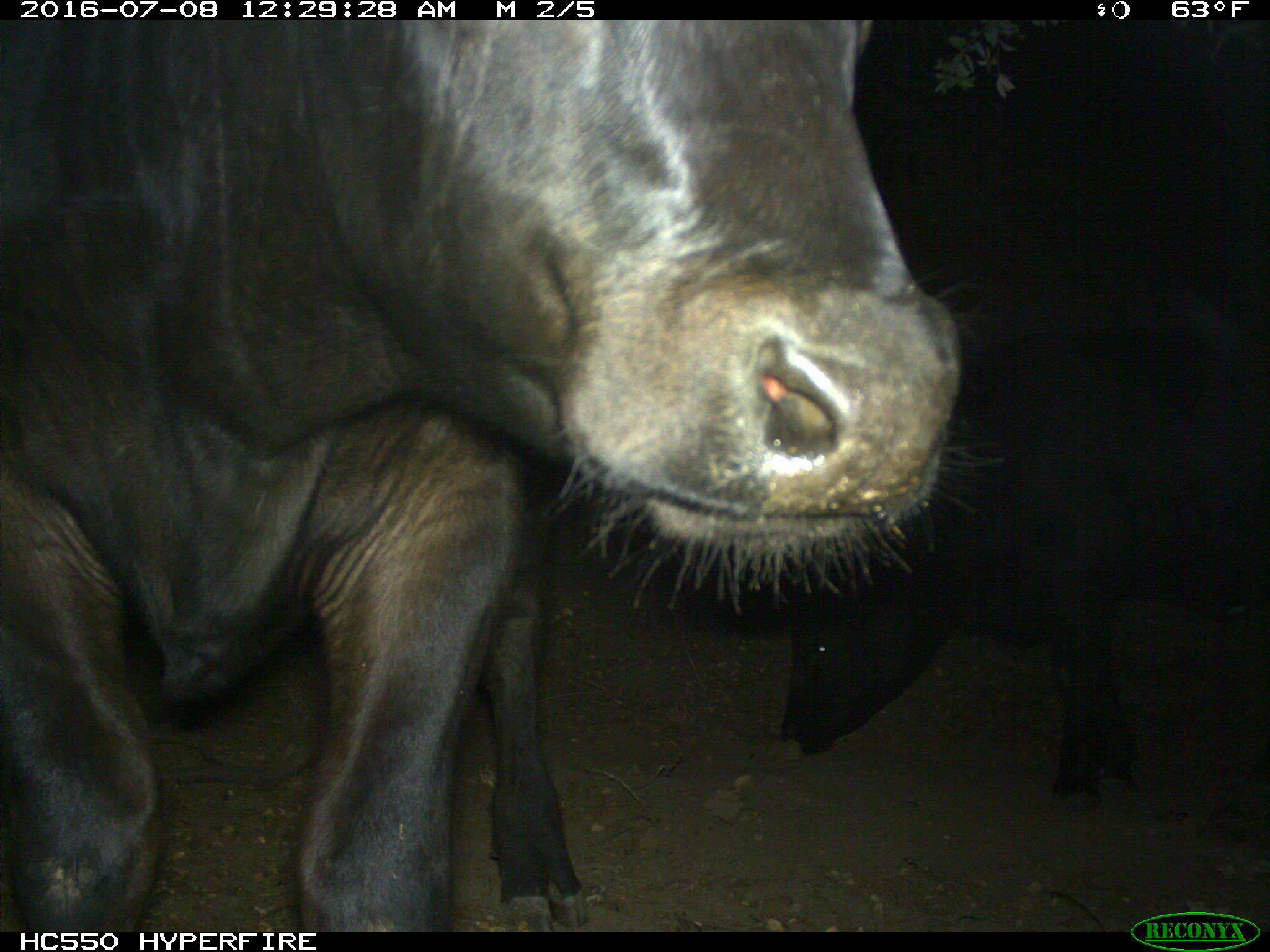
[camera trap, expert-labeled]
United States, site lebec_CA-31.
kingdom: Animalia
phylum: Chordata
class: Mammalia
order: Artiodactyla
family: Bovidae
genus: Bos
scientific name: Bos taurus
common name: domestic cow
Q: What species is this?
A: Bos taurus (domestic cow).